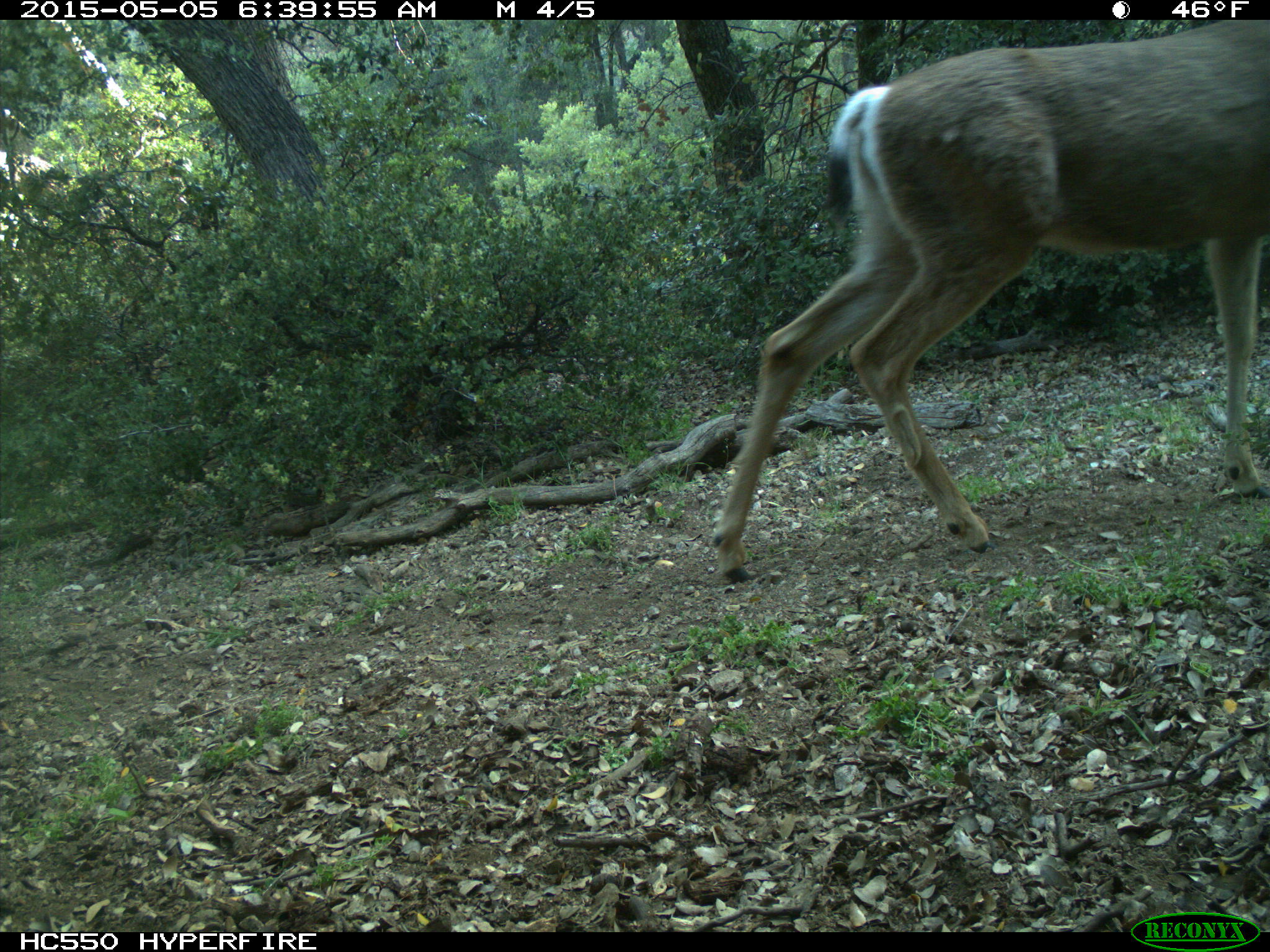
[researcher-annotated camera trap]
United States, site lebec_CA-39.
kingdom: Animalia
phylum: Chordata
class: Mammalia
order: Artiodactyla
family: Cervidae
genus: Odocoileus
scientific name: Odocoileus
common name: deer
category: unidentified deer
Unidentified deer (deer) (Odocoileus).